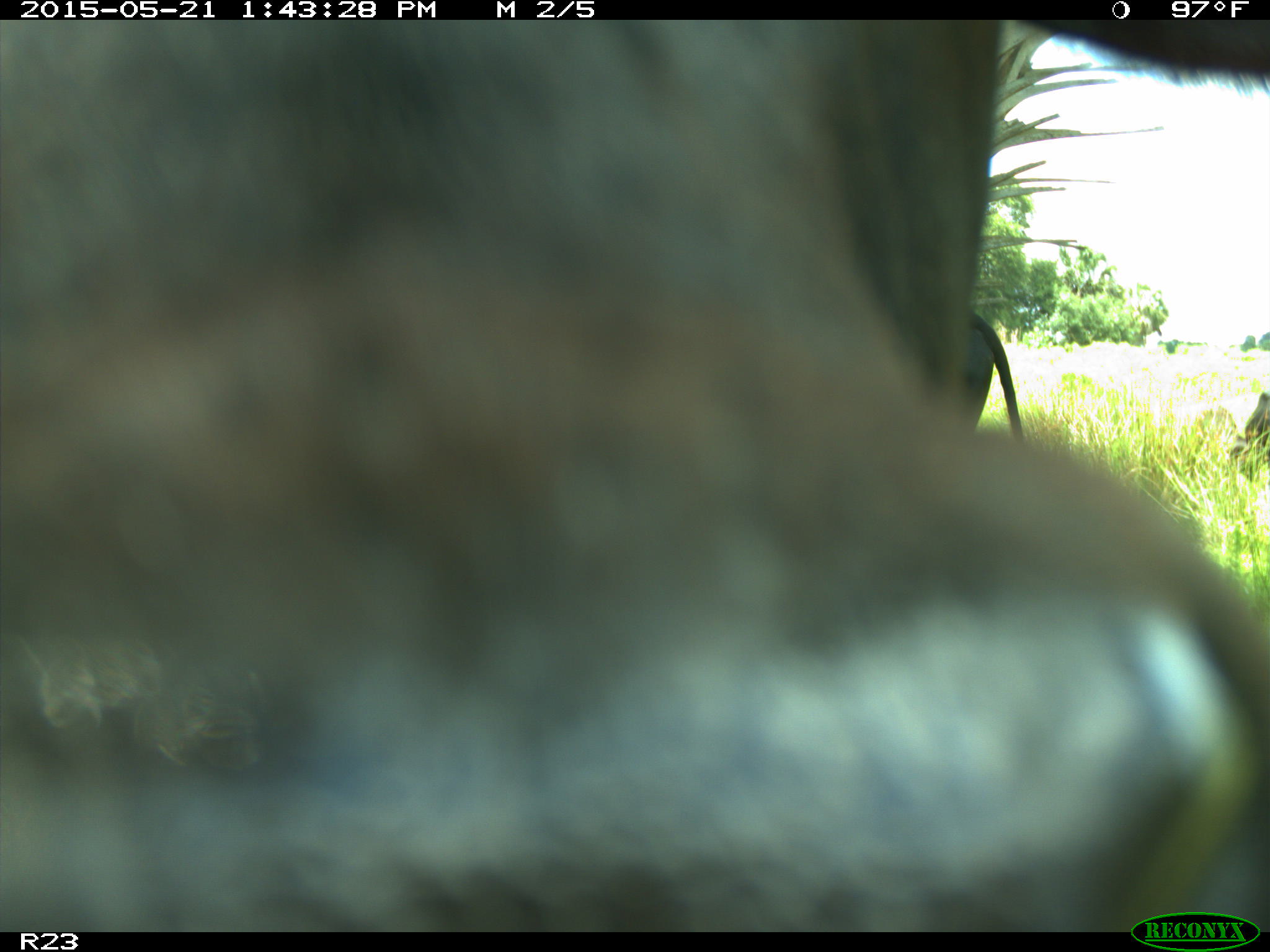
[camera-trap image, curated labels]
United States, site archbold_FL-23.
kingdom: Animalia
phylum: Chordata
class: Mammalia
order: Artiodactyla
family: Bovidae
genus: Bos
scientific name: Bos taurus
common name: domestic cow